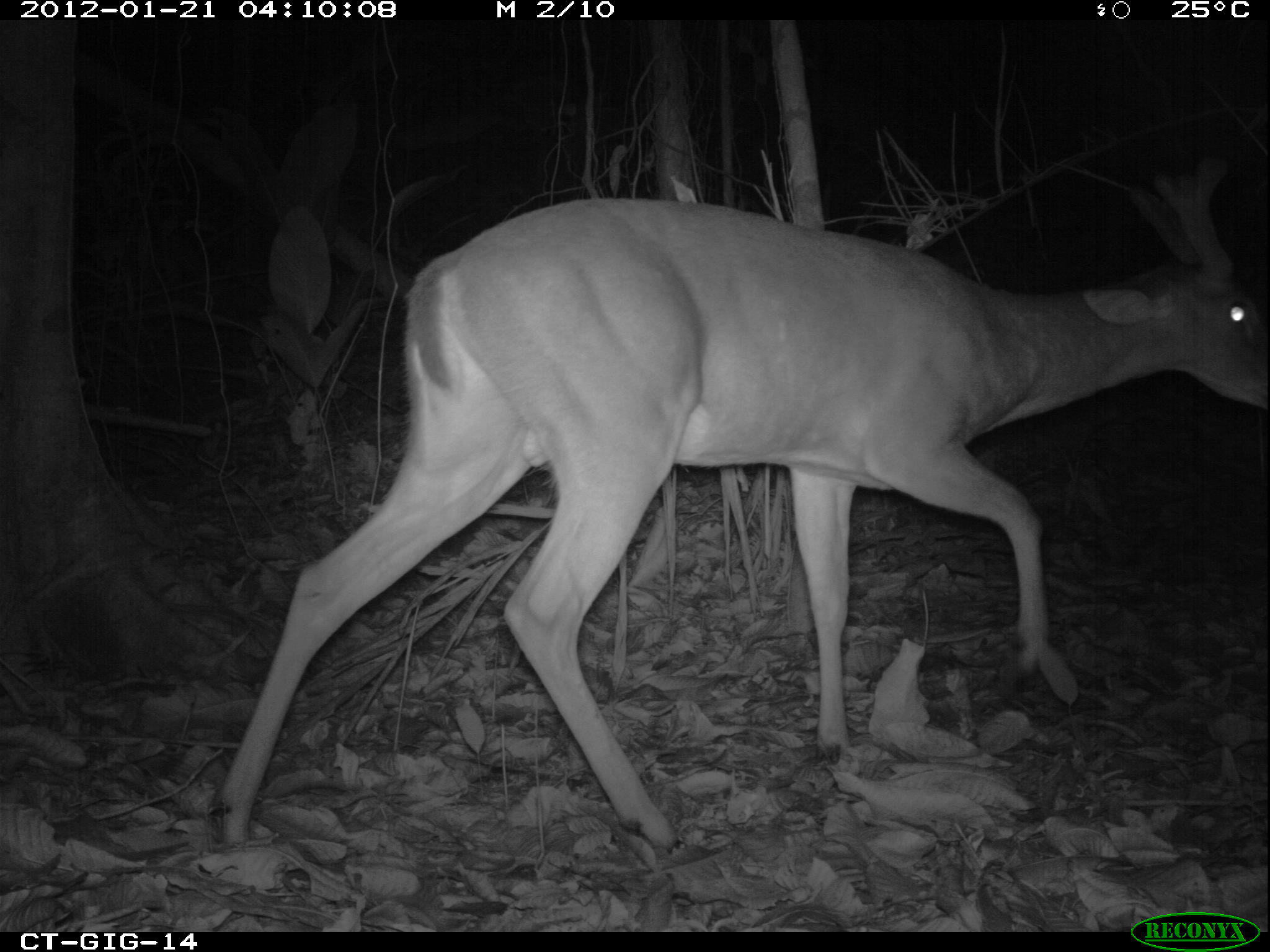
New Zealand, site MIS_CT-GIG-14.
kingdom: Animalia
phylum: Chordata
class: Mammalia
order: Artiodactyla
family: Cervidae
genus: Odocoileus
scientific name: Odocoileus virginianus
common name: white-tailed deer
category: white tailed deer